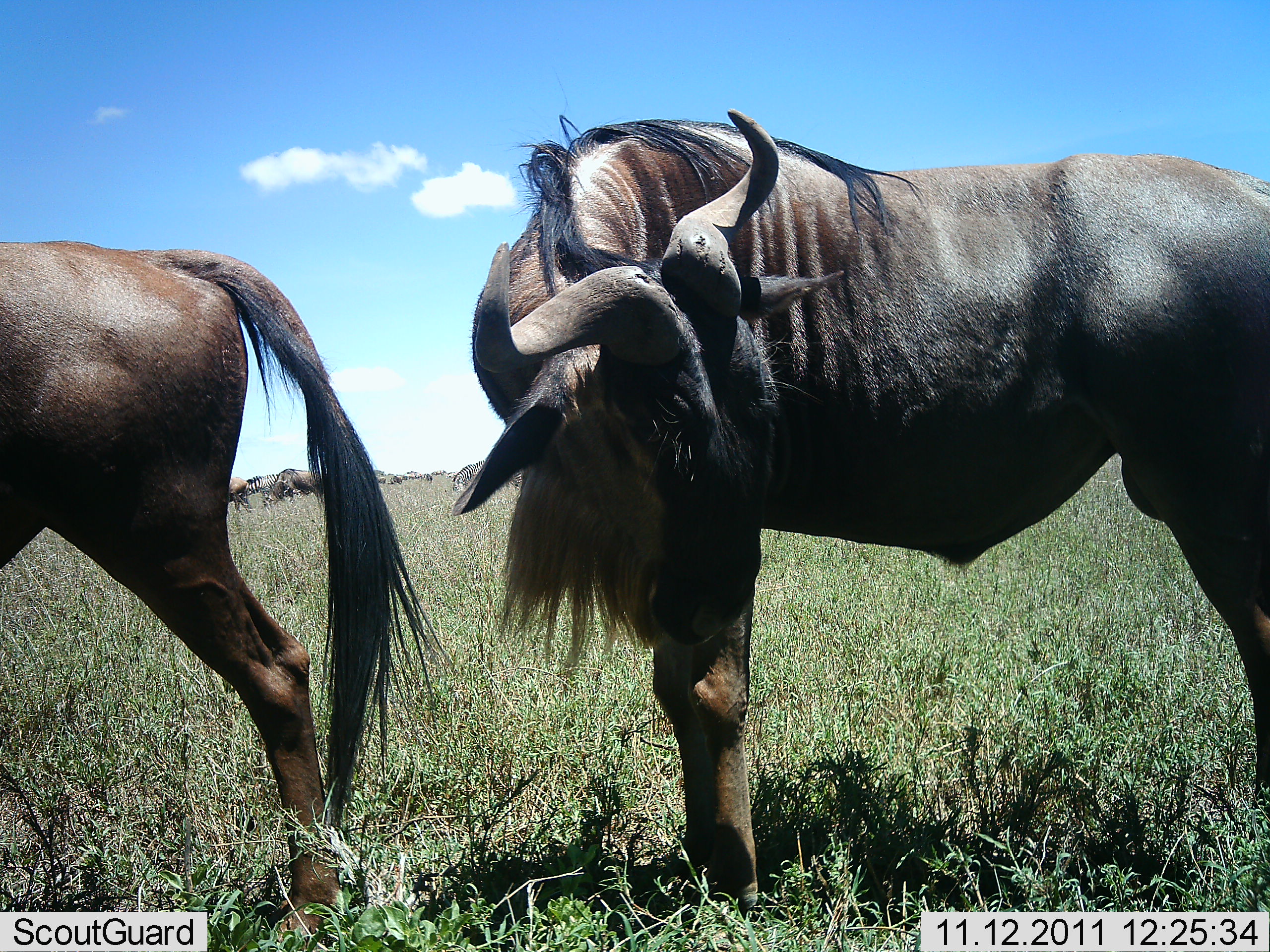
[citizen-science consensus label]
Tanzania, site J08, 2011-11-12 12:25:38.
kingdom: Animalia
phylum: Chordata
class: Mammalia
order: Artiodactyla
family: Bovidae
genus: Connochaetes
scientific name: Connochaetes taurinus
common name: blue wildebeest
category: wildebeest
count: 2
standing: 91%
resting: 0%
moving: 9%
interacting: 9%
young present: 0%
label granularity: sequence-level